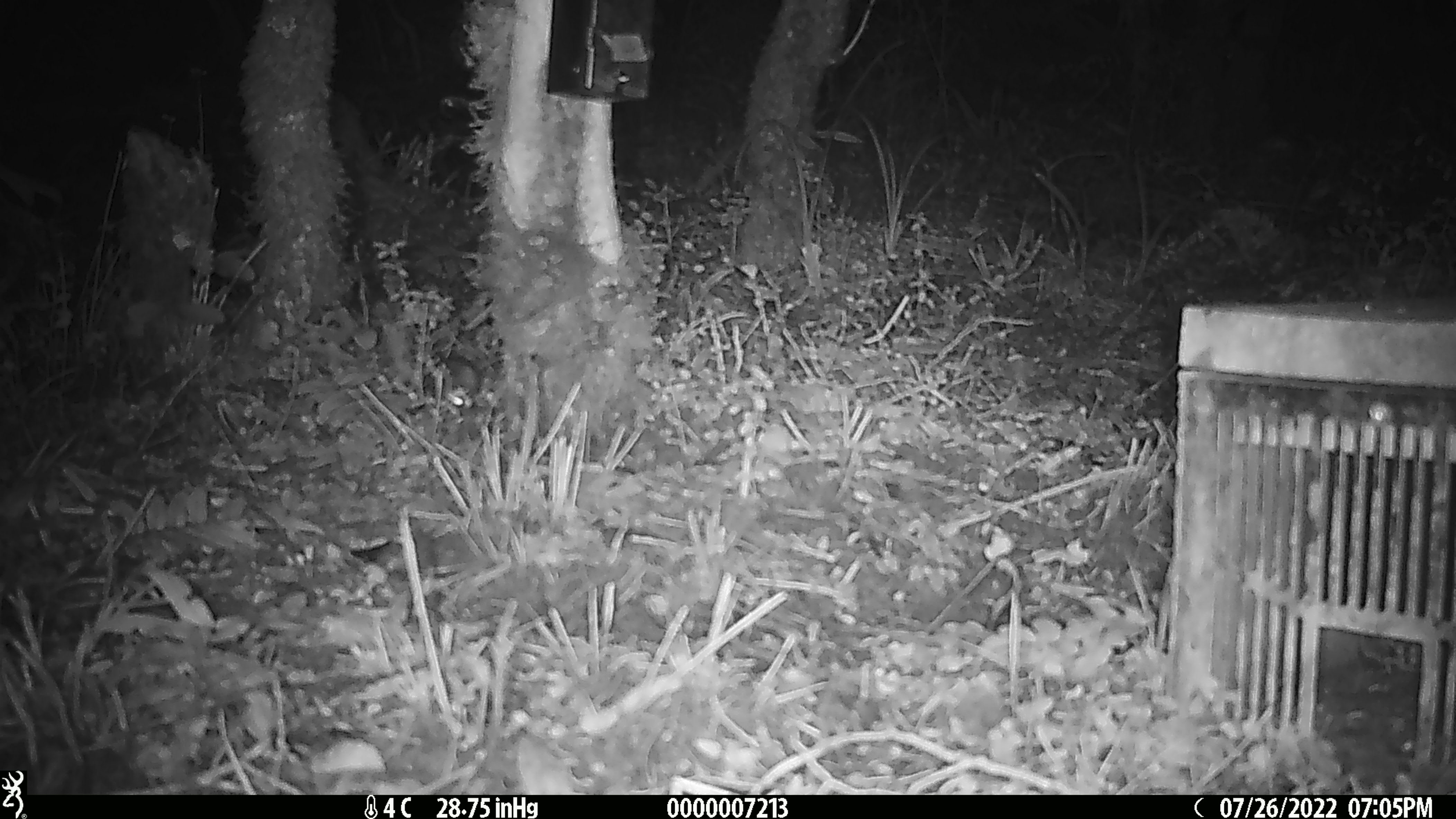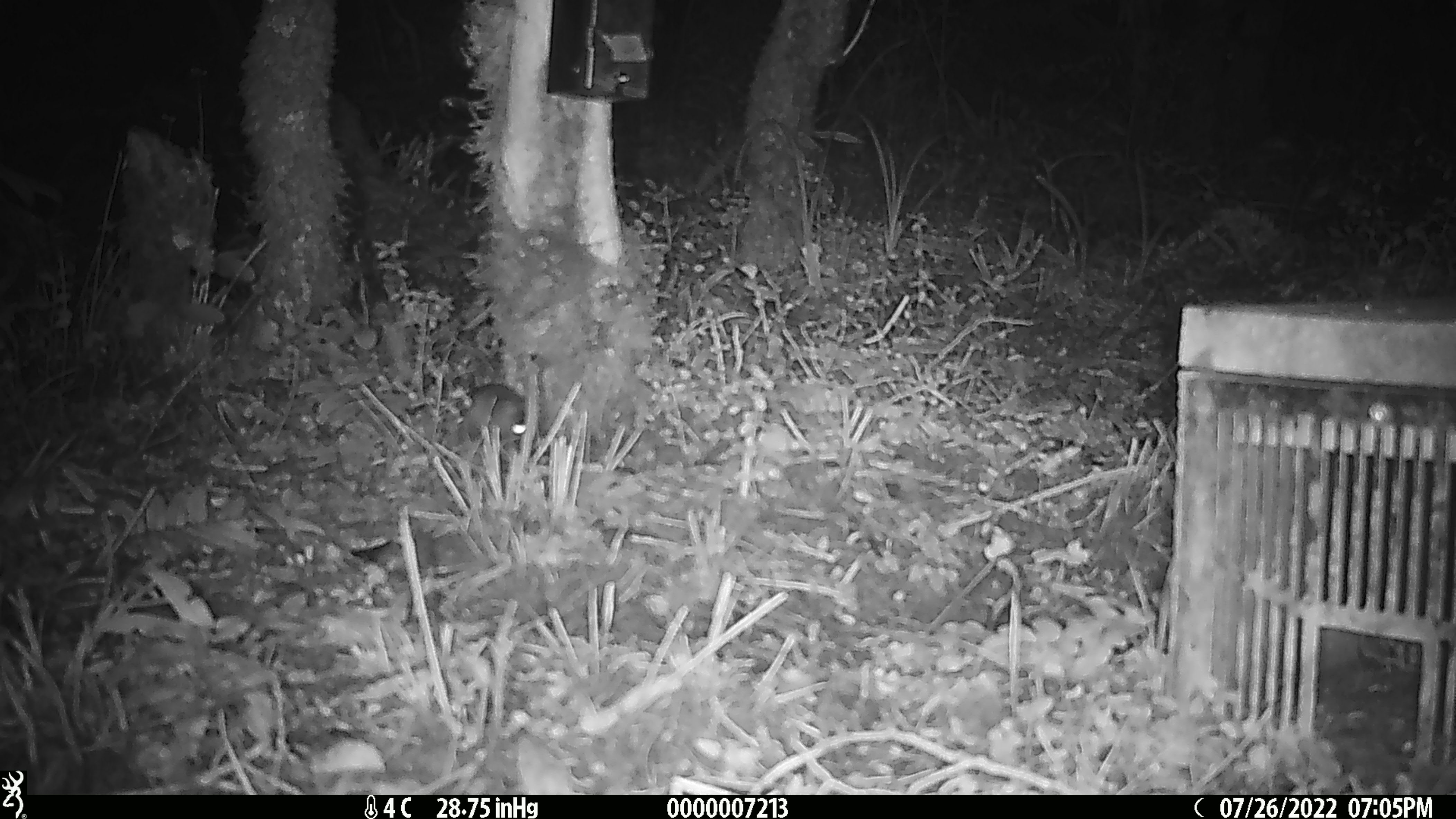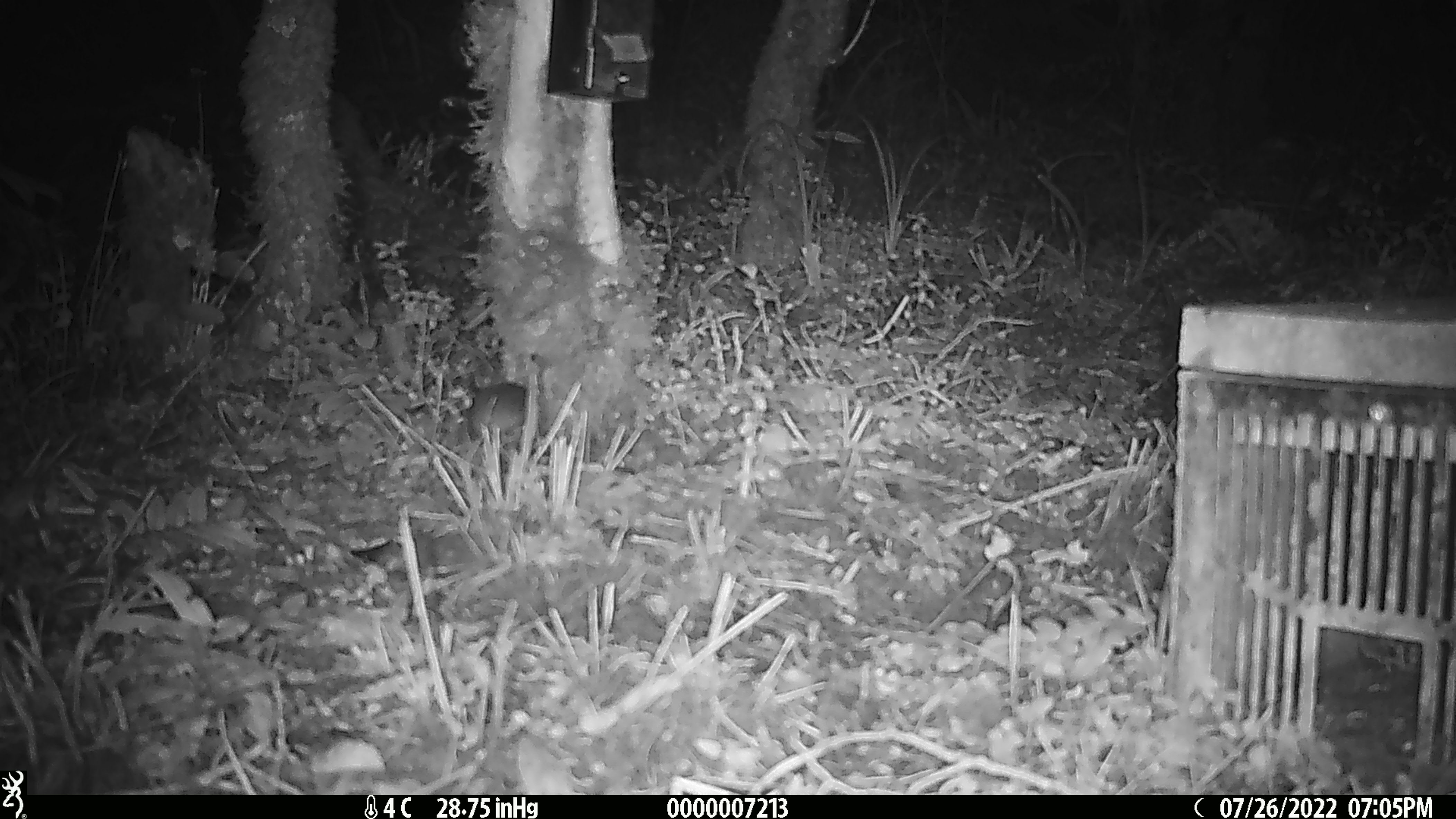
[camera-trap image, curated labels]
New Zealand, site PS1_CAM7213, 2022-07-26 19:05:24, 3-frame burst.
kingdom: Animalia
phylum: Chordata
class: Mammalia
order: Rodentia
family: Muridae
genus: Mus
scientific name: Mus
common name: mouse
Mouse (Mus).